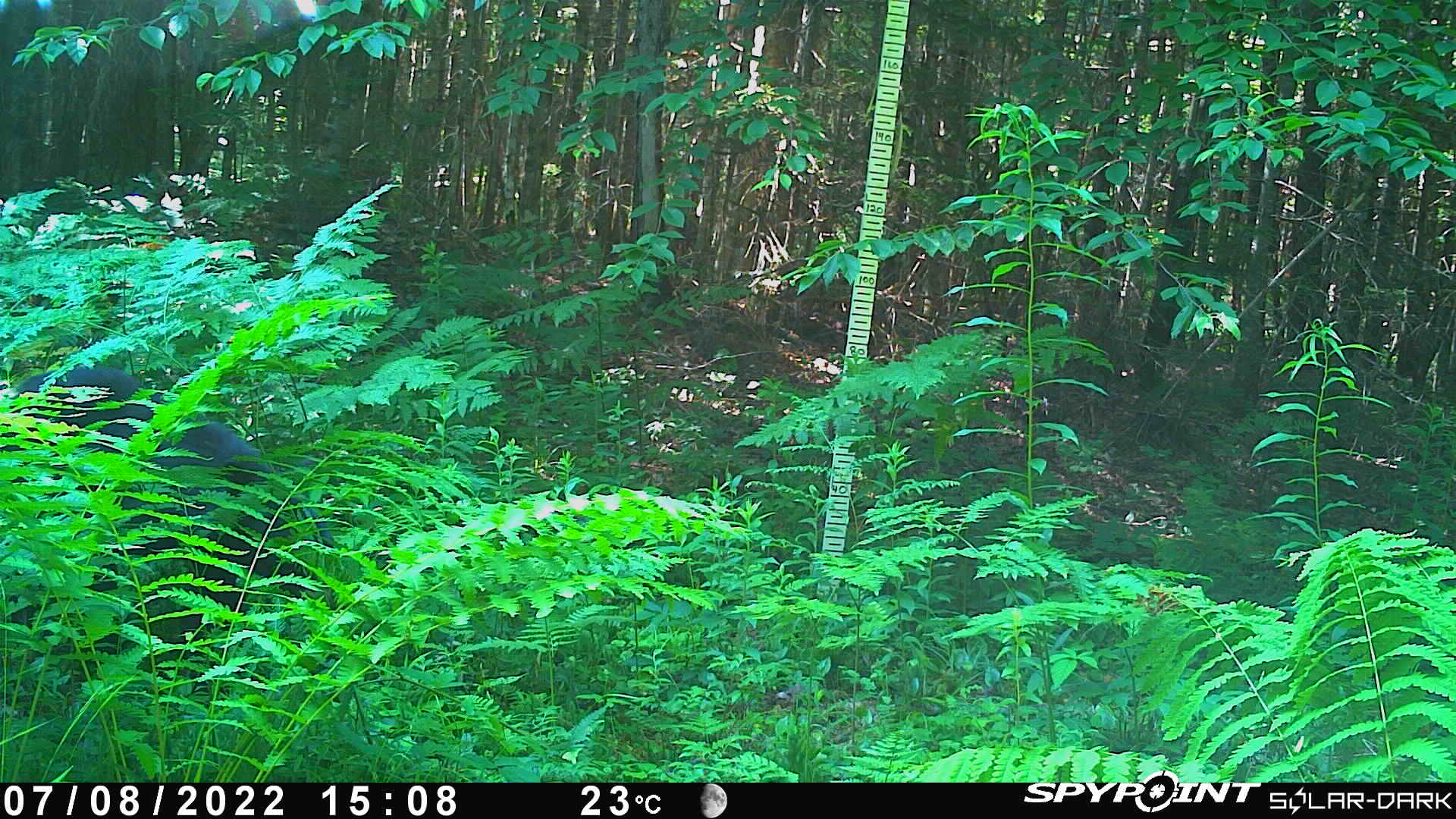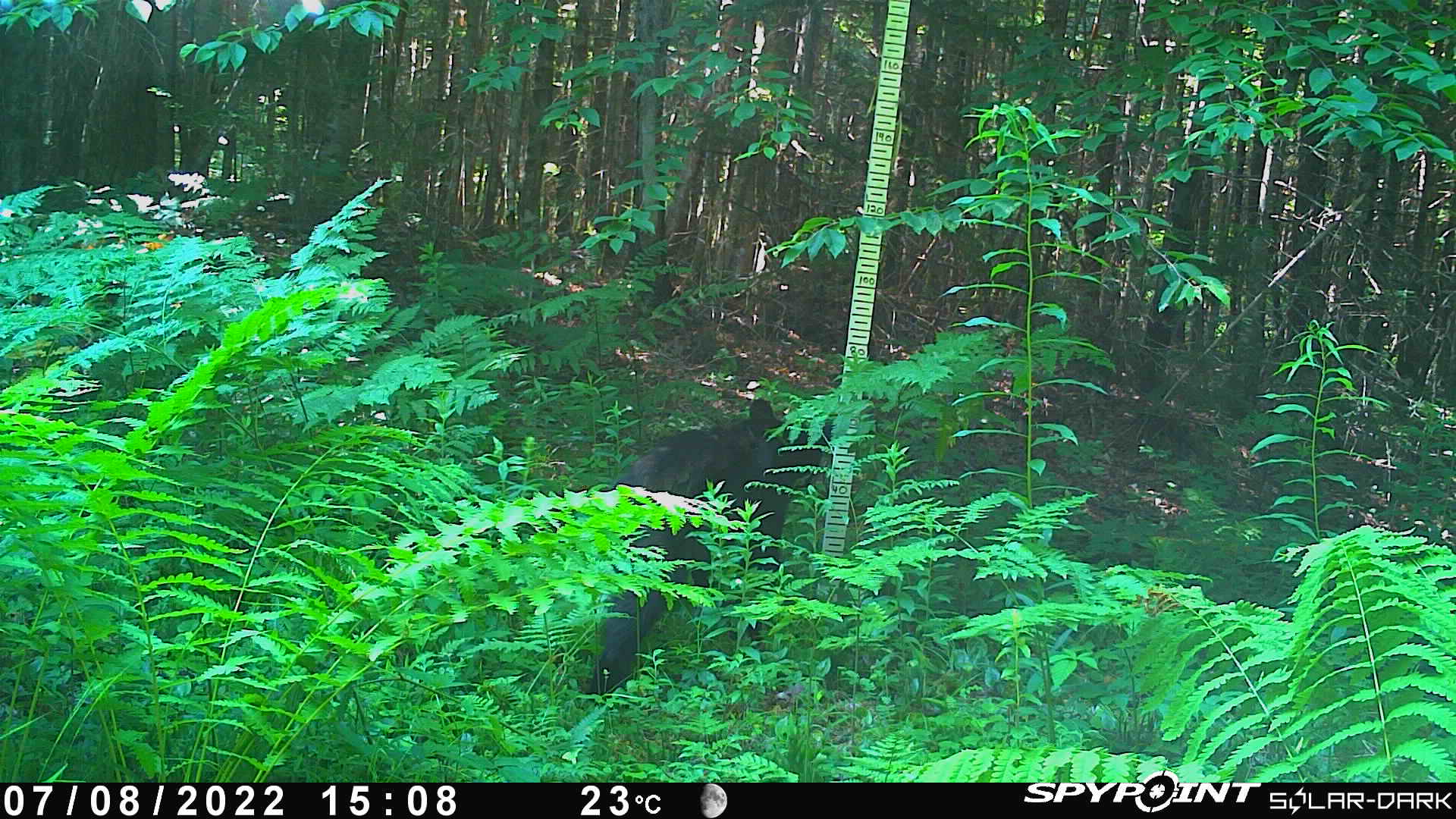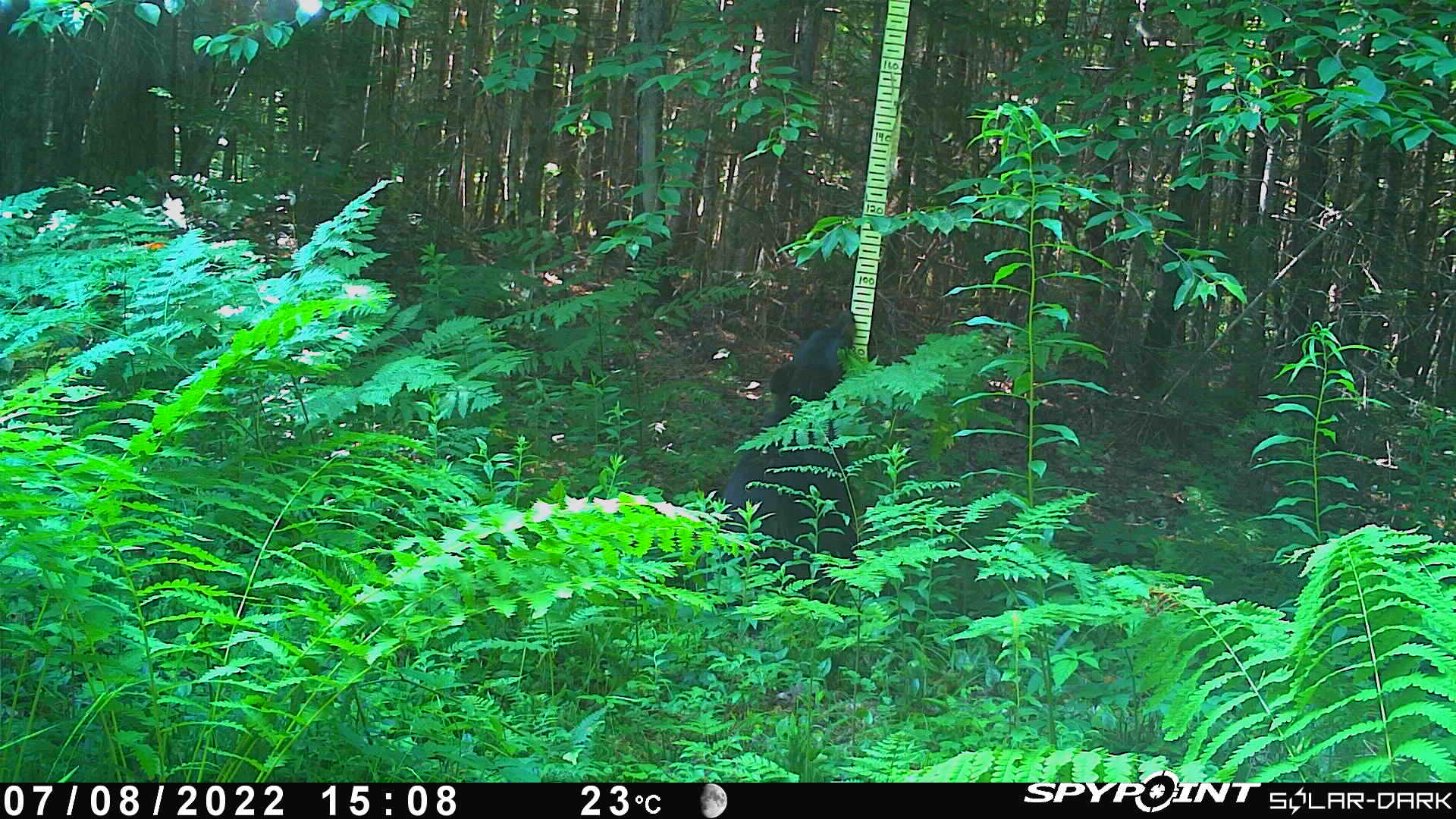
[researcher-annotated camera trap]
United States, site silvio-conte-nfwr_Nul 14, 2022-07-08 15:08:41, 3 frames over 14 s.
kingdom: Animalia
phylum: Chordata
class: Mammalia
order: Carnivora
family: Ursidae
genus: Ursus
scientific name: Ursus americanus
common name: black bear